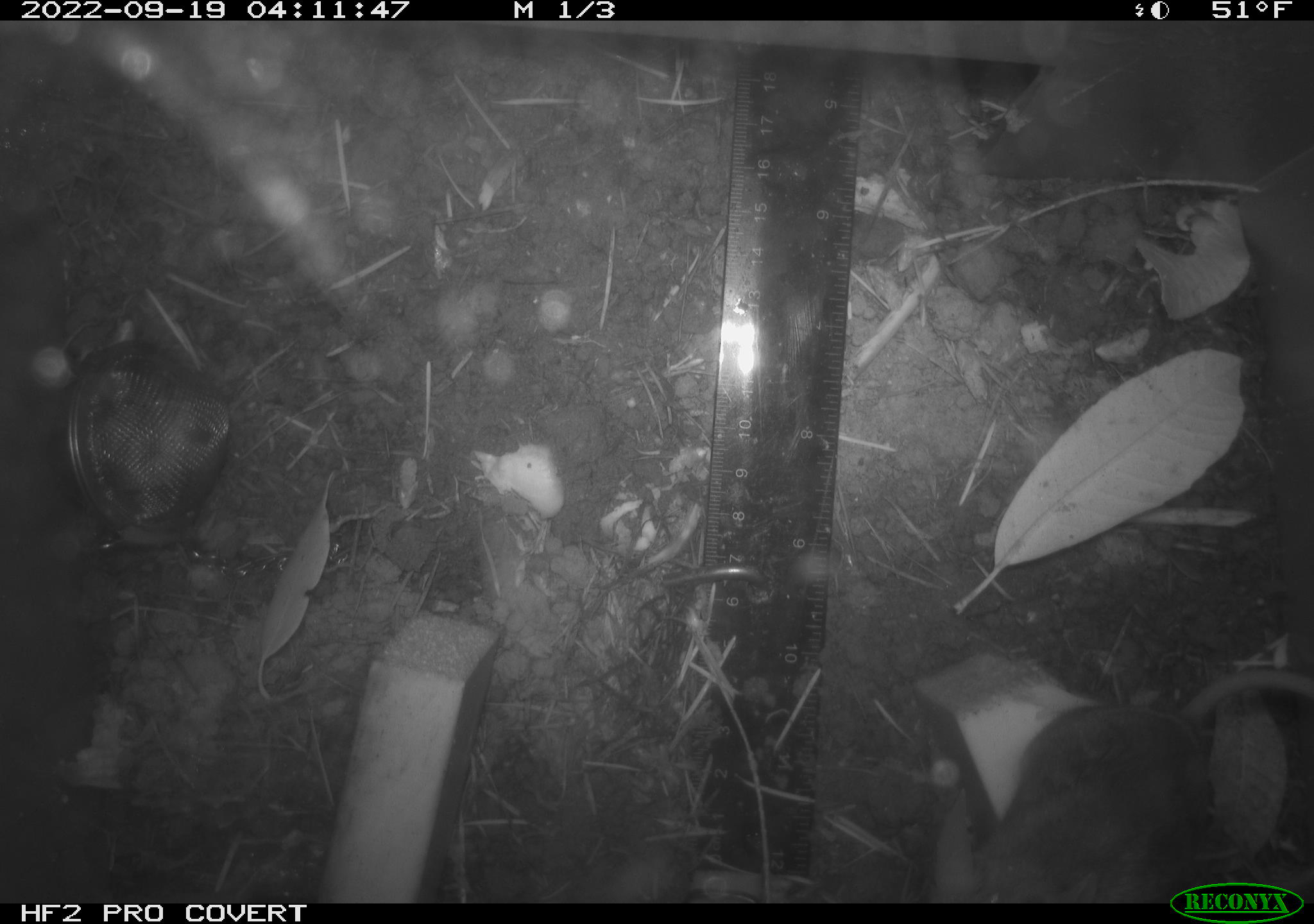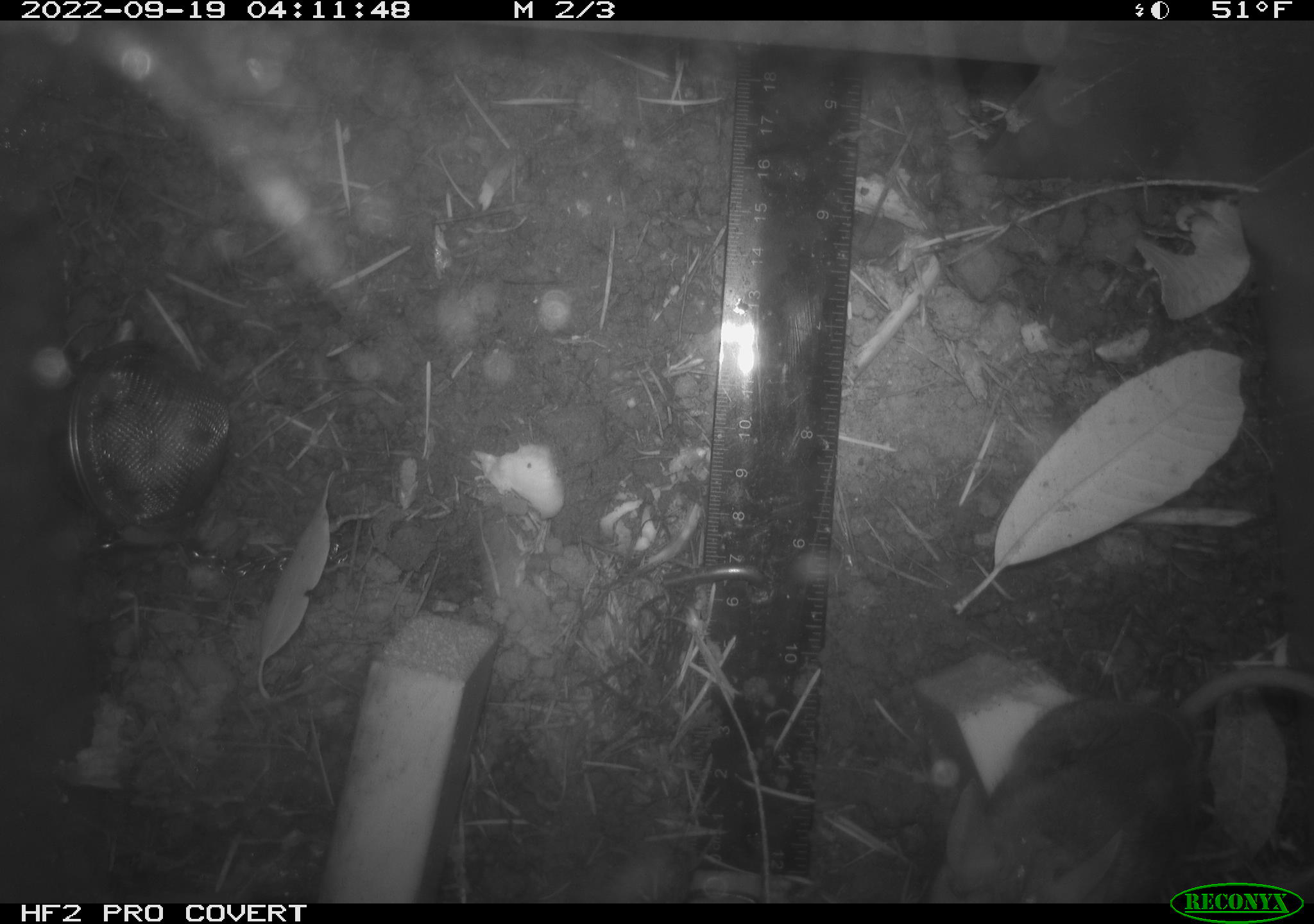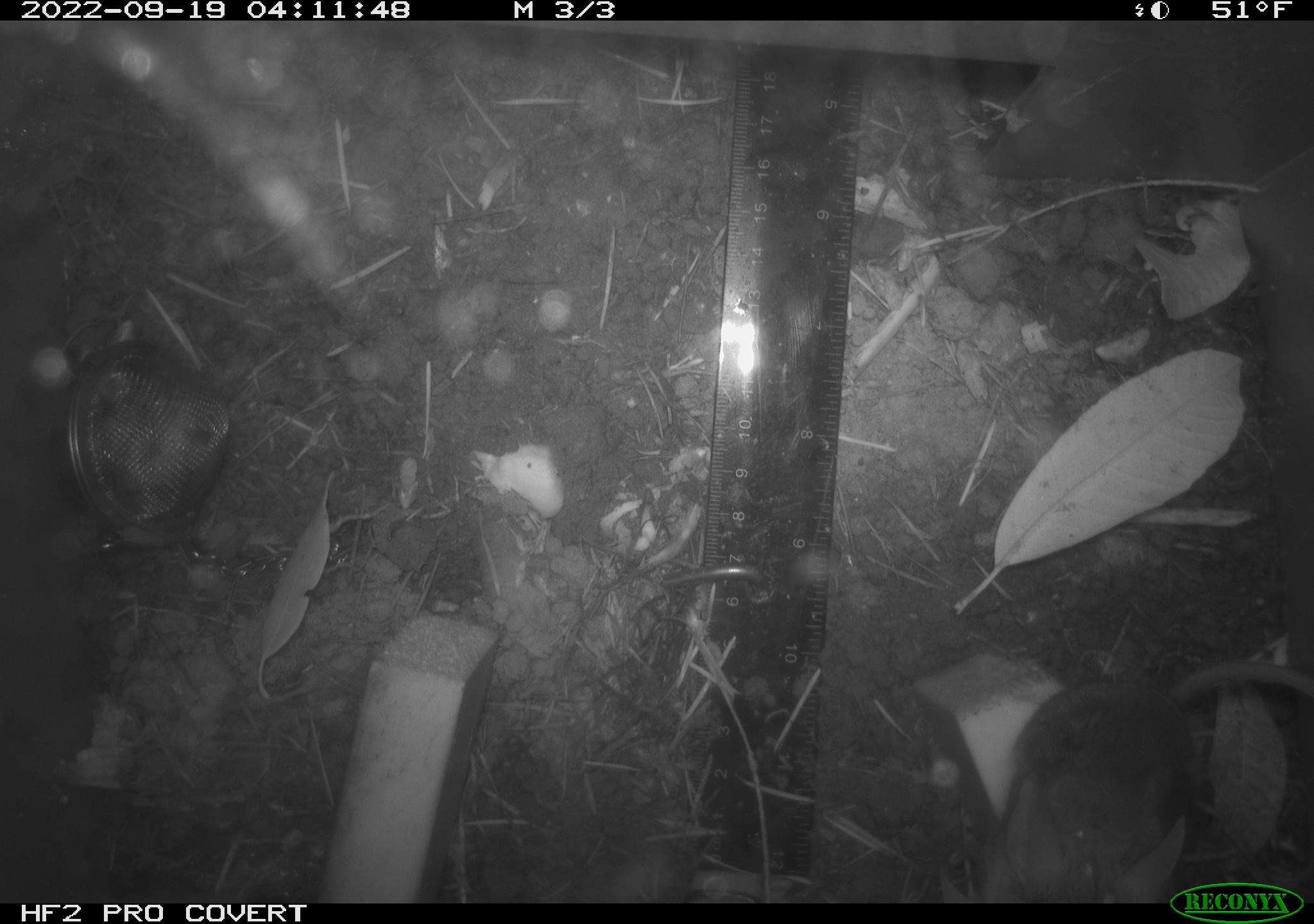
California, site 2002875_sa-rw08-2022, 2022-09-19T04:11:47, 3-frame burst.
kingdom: Animalia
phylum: Chordata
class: Mammalia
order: Rodentia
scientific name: Rodentia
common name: mouse species